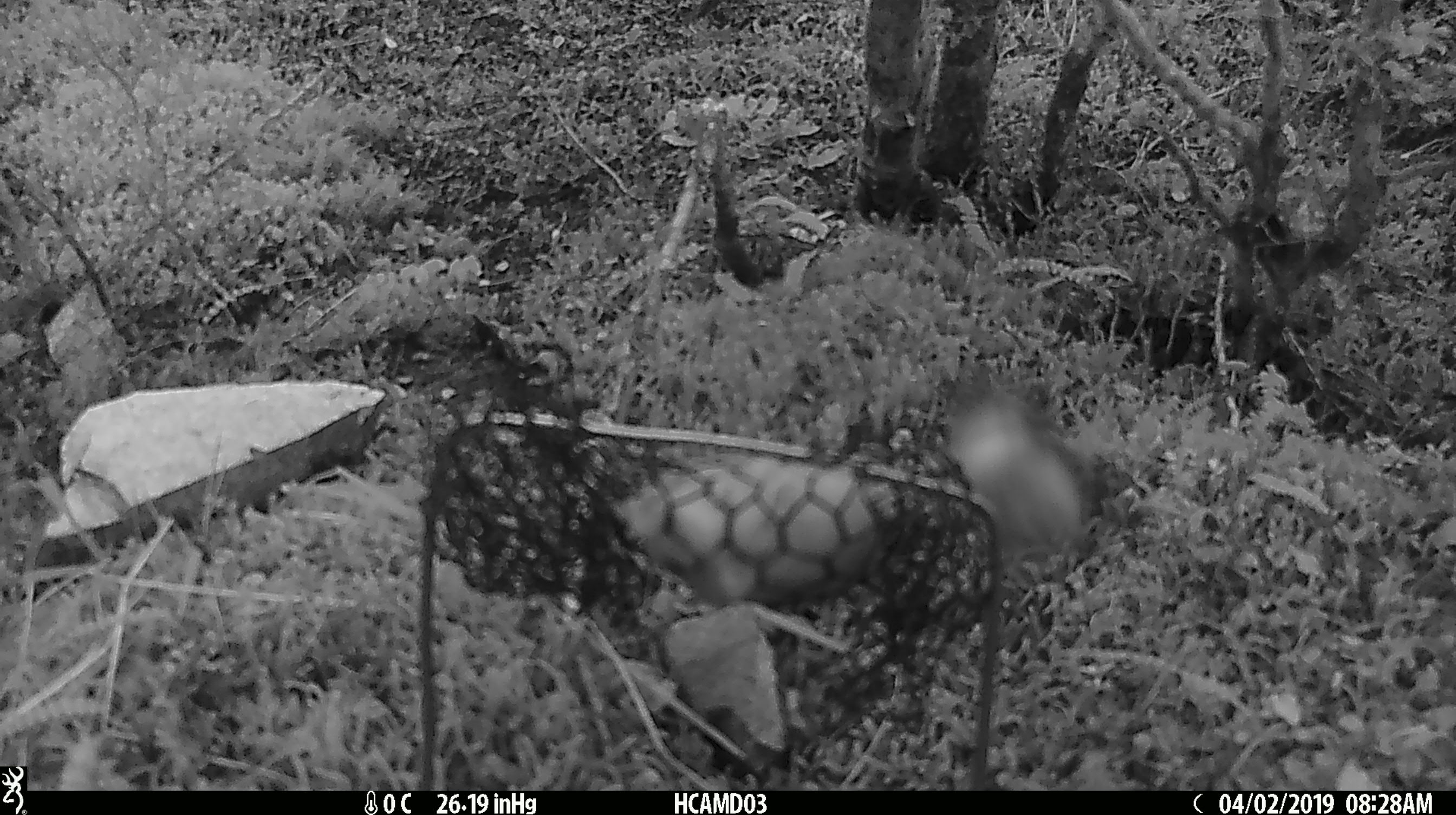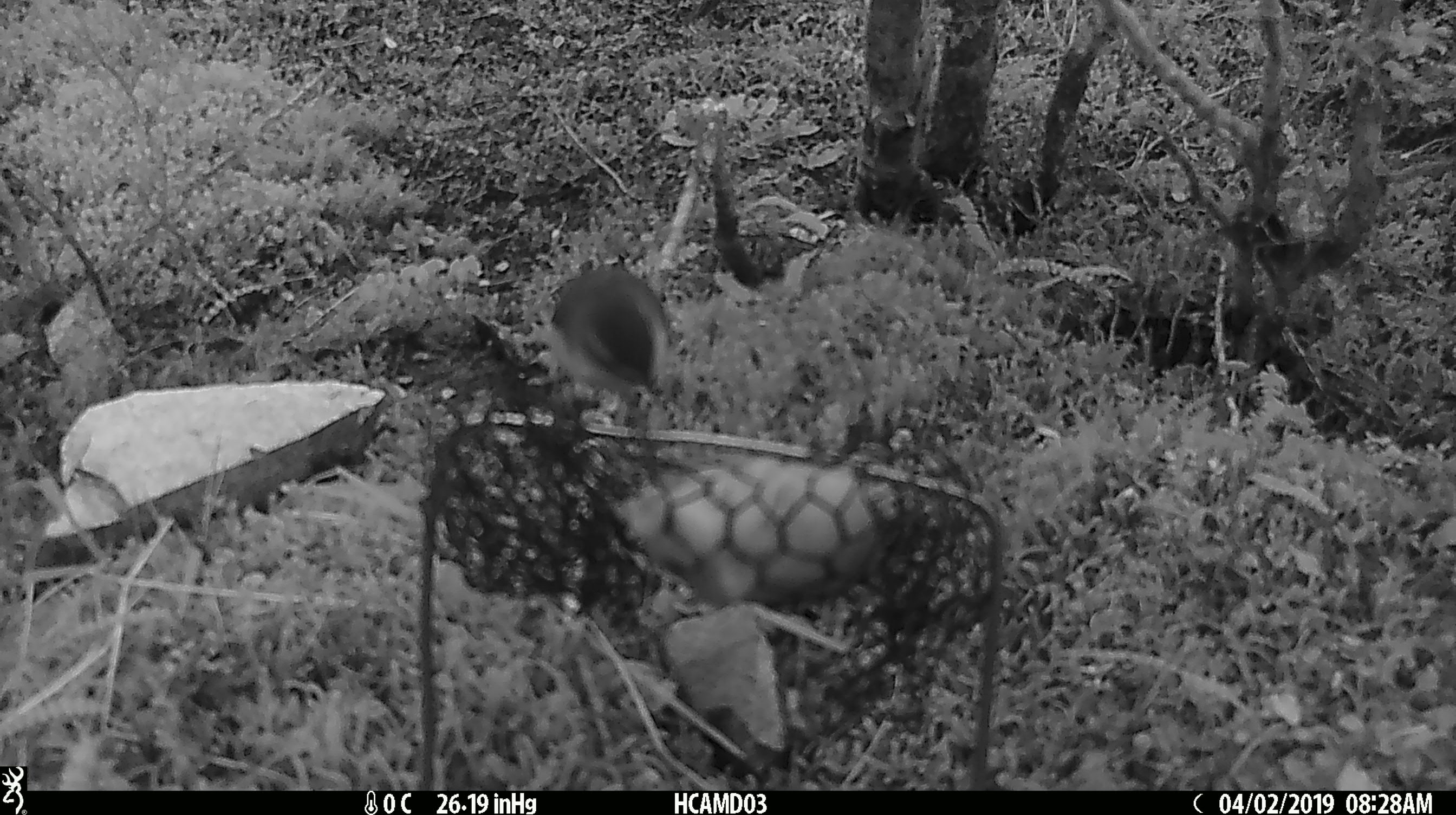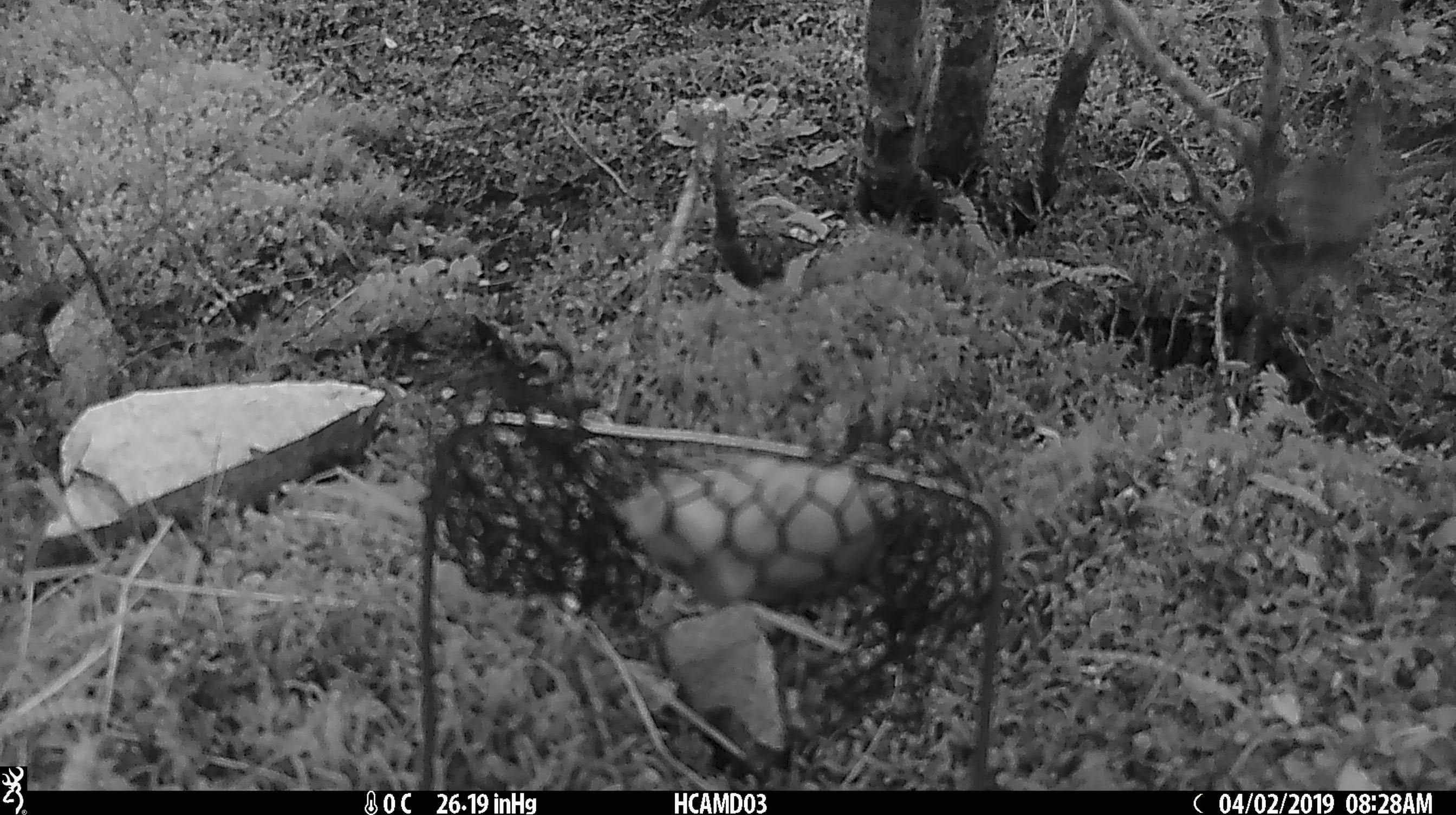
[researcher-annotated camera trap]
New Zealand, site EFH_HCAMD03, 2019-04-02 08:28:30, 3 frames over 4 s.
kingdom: Animalia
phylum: Chordata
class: Aves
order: Passeriformes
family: Acanthisittidae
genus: Acanthisitta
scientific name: Acanthisitta chloris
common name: rifleman